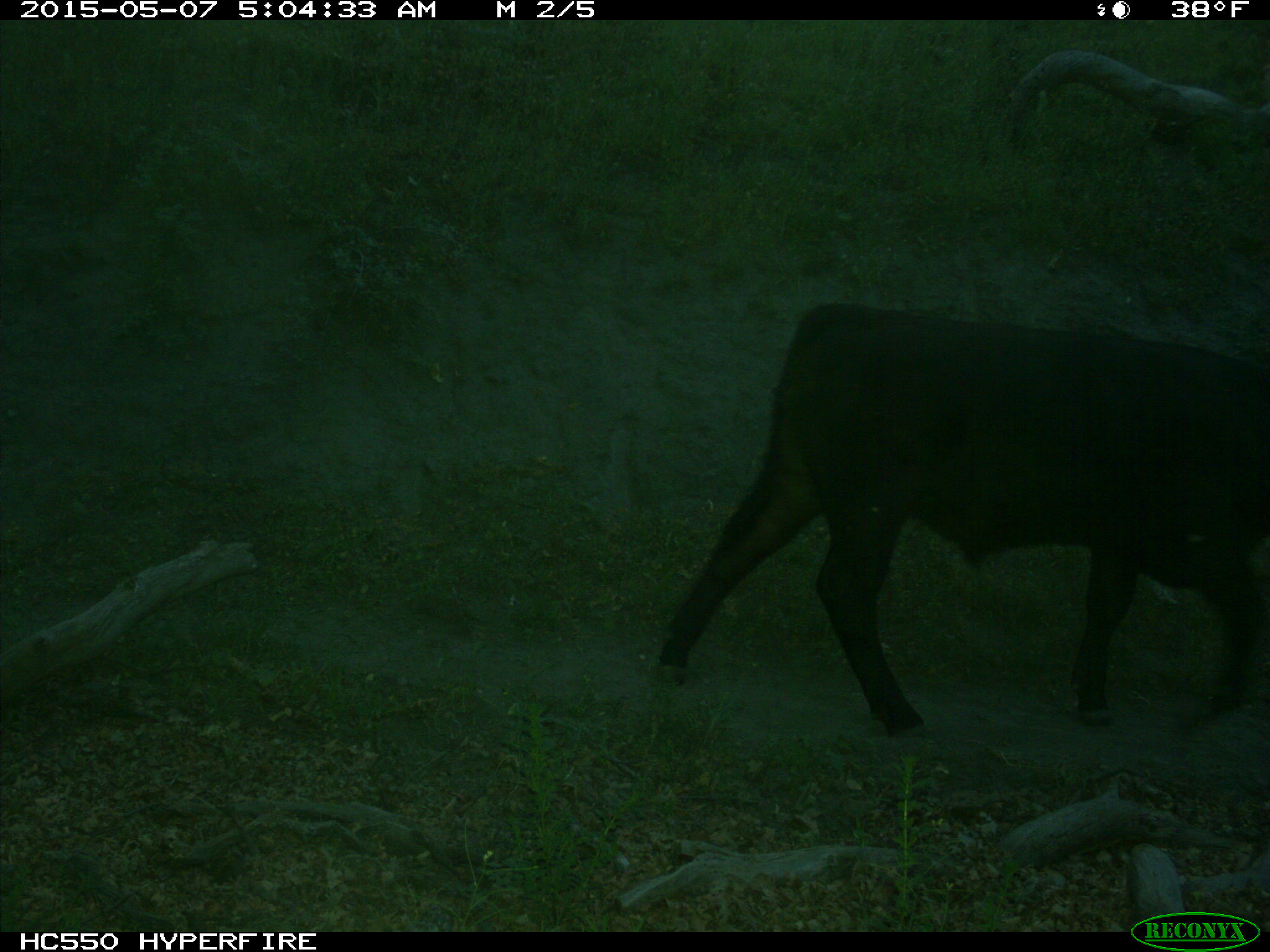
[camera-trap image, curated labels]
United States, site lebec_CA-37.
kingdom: Animalia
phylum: Chordata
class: Mammalia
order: Artiodactyla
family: Bovidae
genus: Bos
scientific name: Bos taurus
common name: domestic cow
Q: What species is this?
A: Bos taurus (domestic cow).